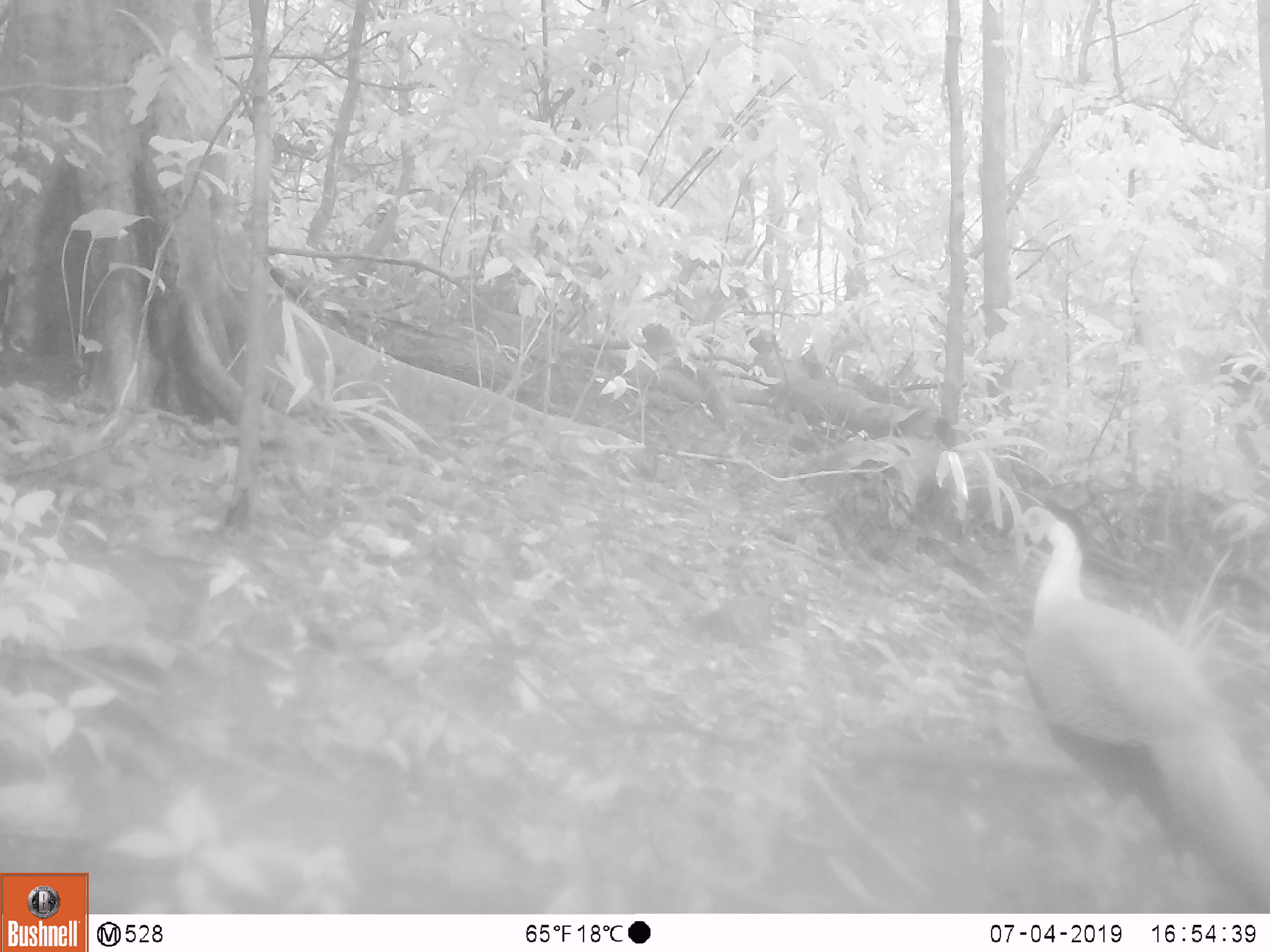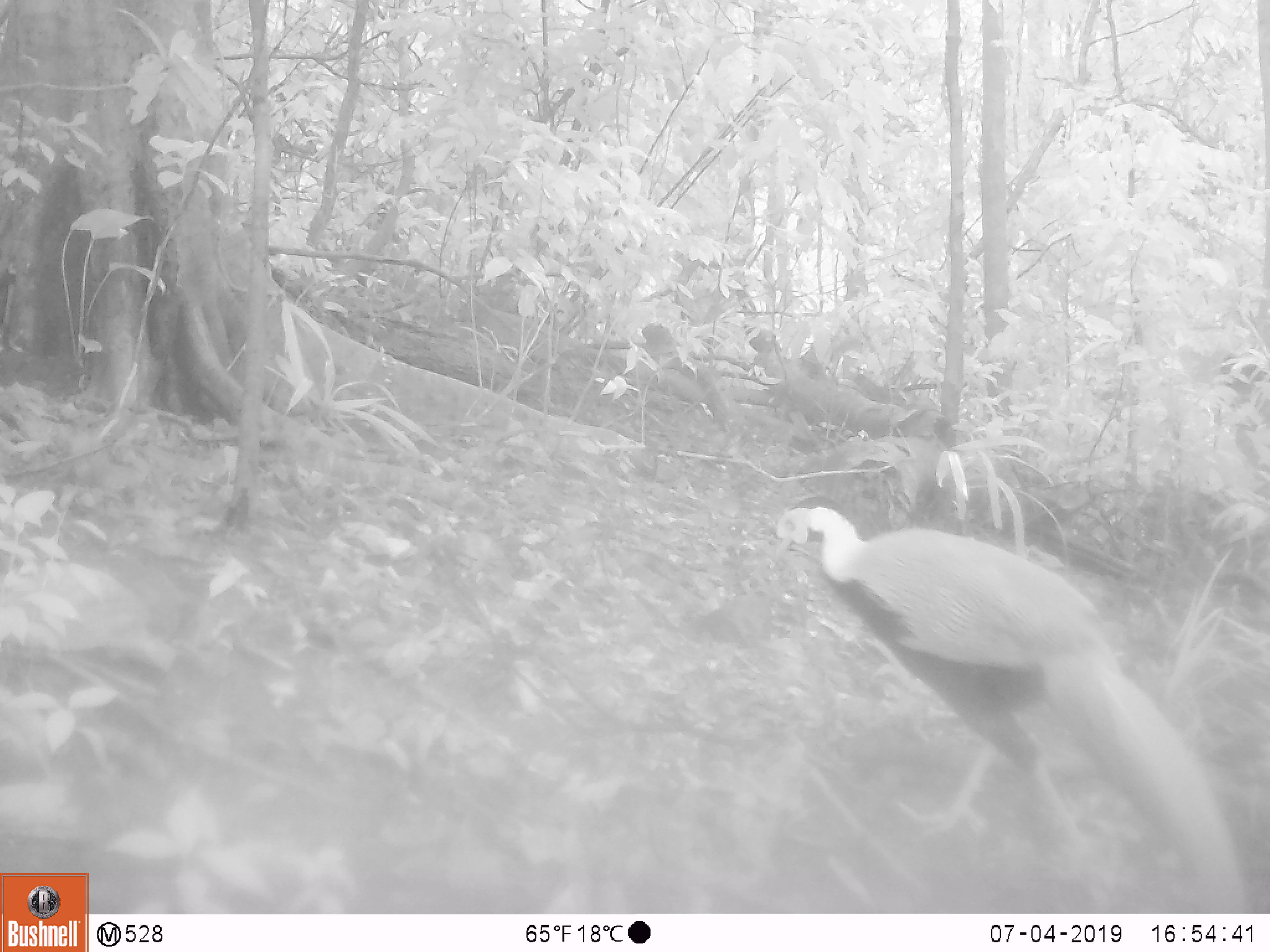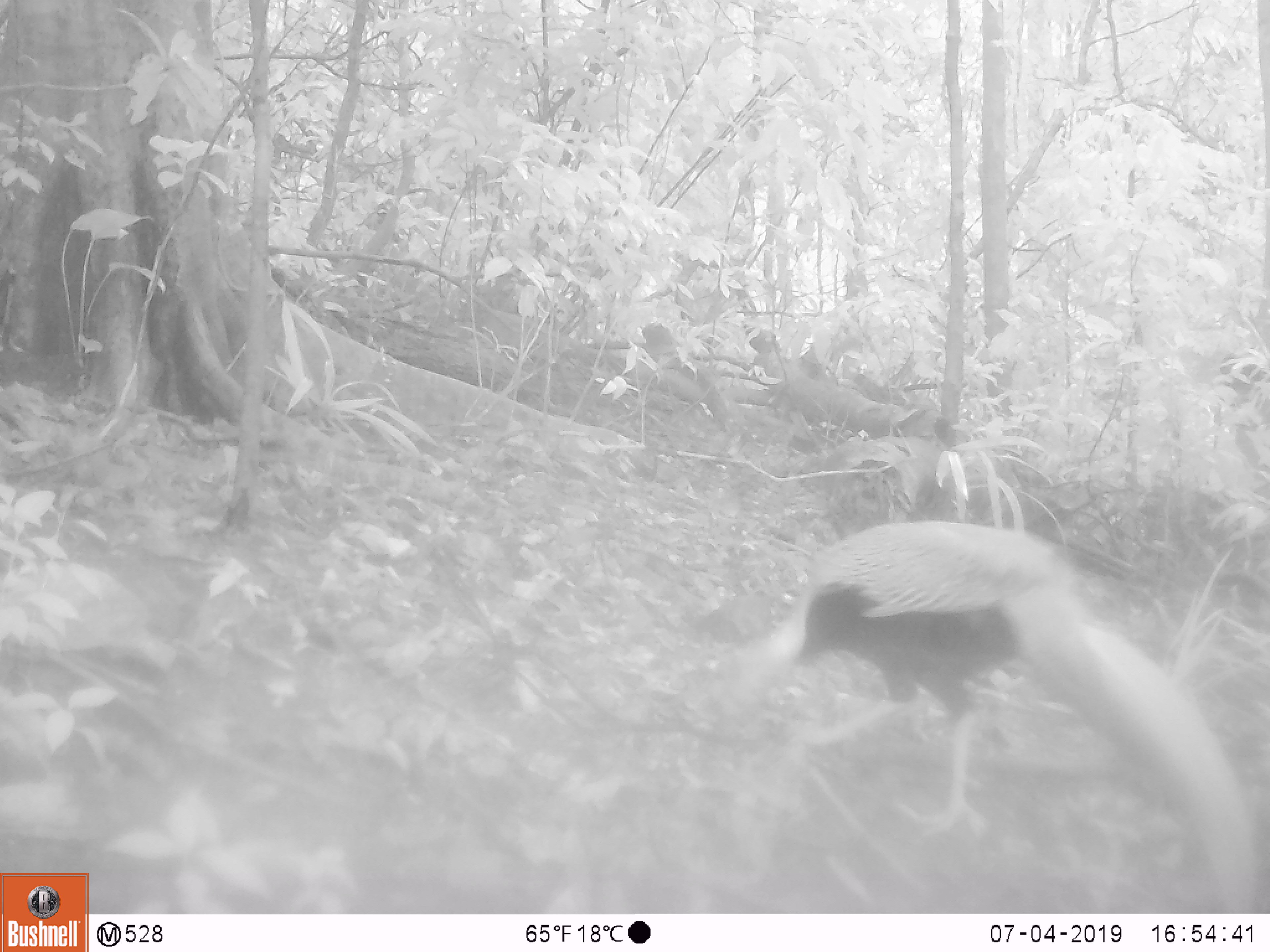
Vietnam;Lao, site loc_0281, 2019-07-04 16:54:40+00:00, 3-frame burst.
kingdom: Animalia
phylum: Chordata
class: Aves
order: Galliformes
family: Phasianidae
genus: Lophura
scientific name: Lophura nycthemera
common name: silver pheasant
Silver pheasant (Lophura nycthemera). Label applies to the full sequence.